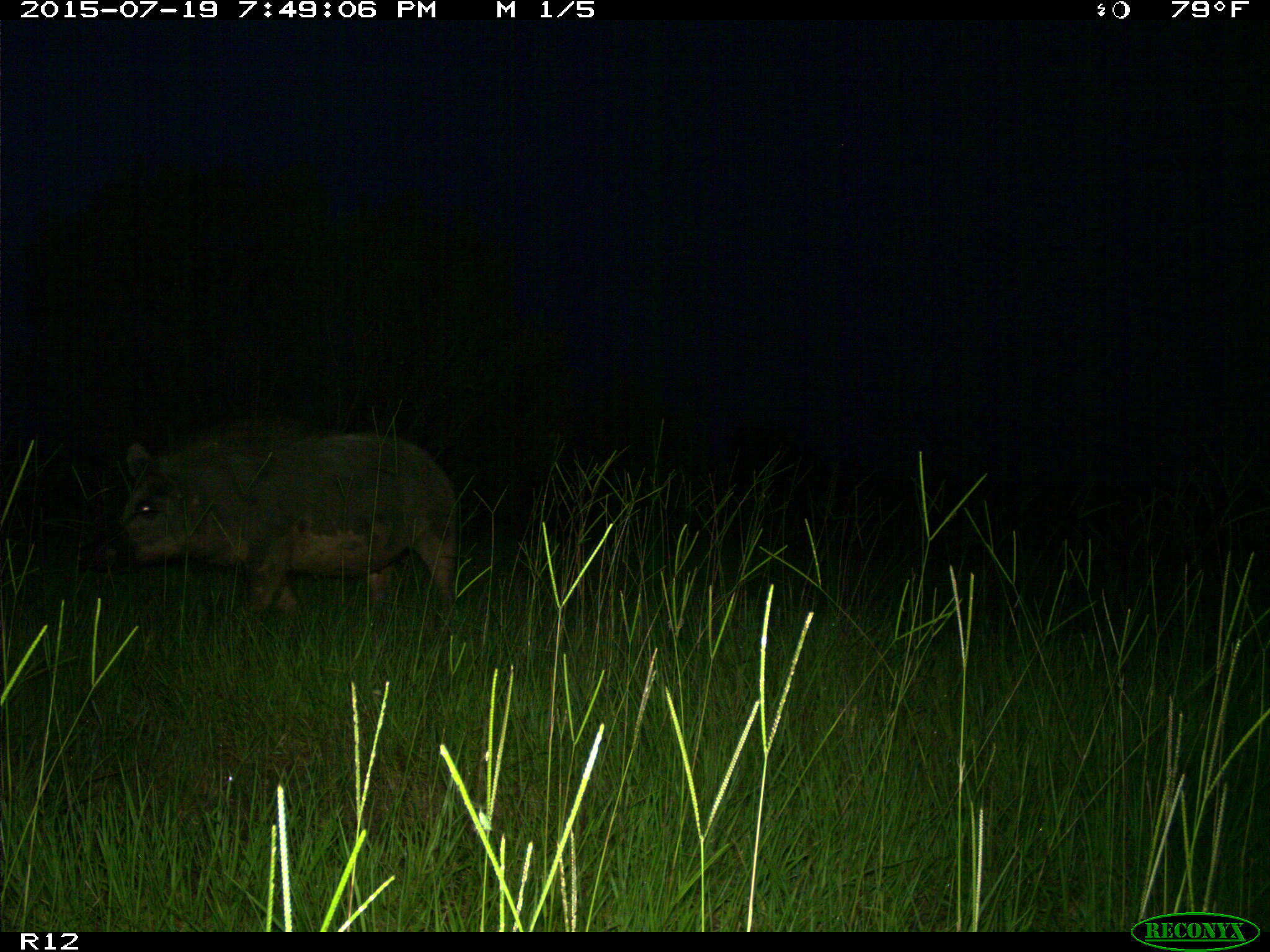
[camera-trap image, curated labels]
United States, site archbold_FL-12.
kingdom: Animalia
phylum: Chordata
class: Mammalia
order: Artiodactyla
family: Suidae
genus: Sus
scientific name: Sus scrofa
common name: wild boar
Sus scrofa (wild boar).